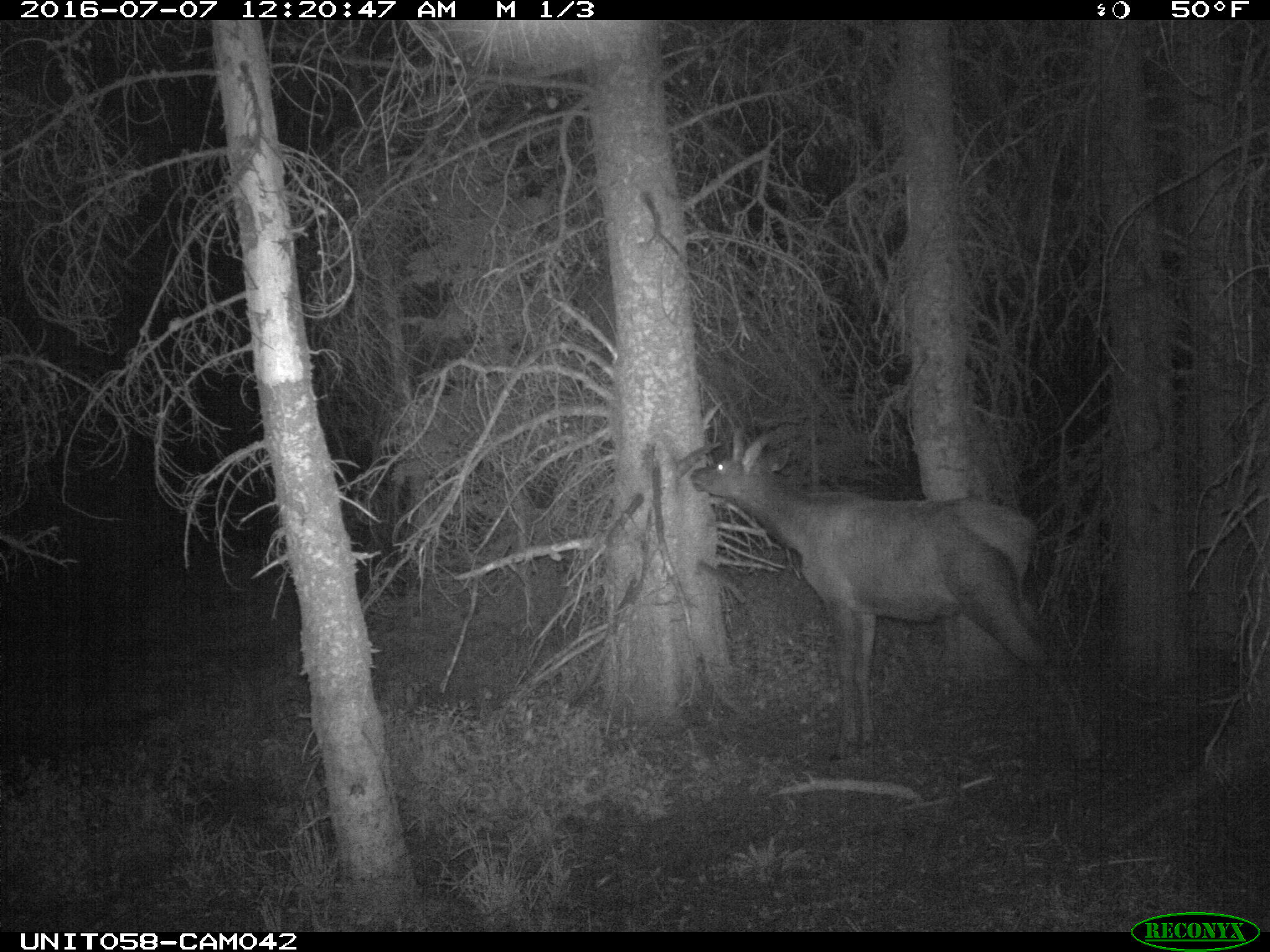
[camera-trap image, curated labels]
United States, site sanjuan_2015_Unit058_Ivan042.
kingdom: Animalia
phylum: Chordata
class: Mammalia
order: Artiodactyla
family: Cervidae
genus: Cervus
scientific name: Cervus elaphus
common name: red deer